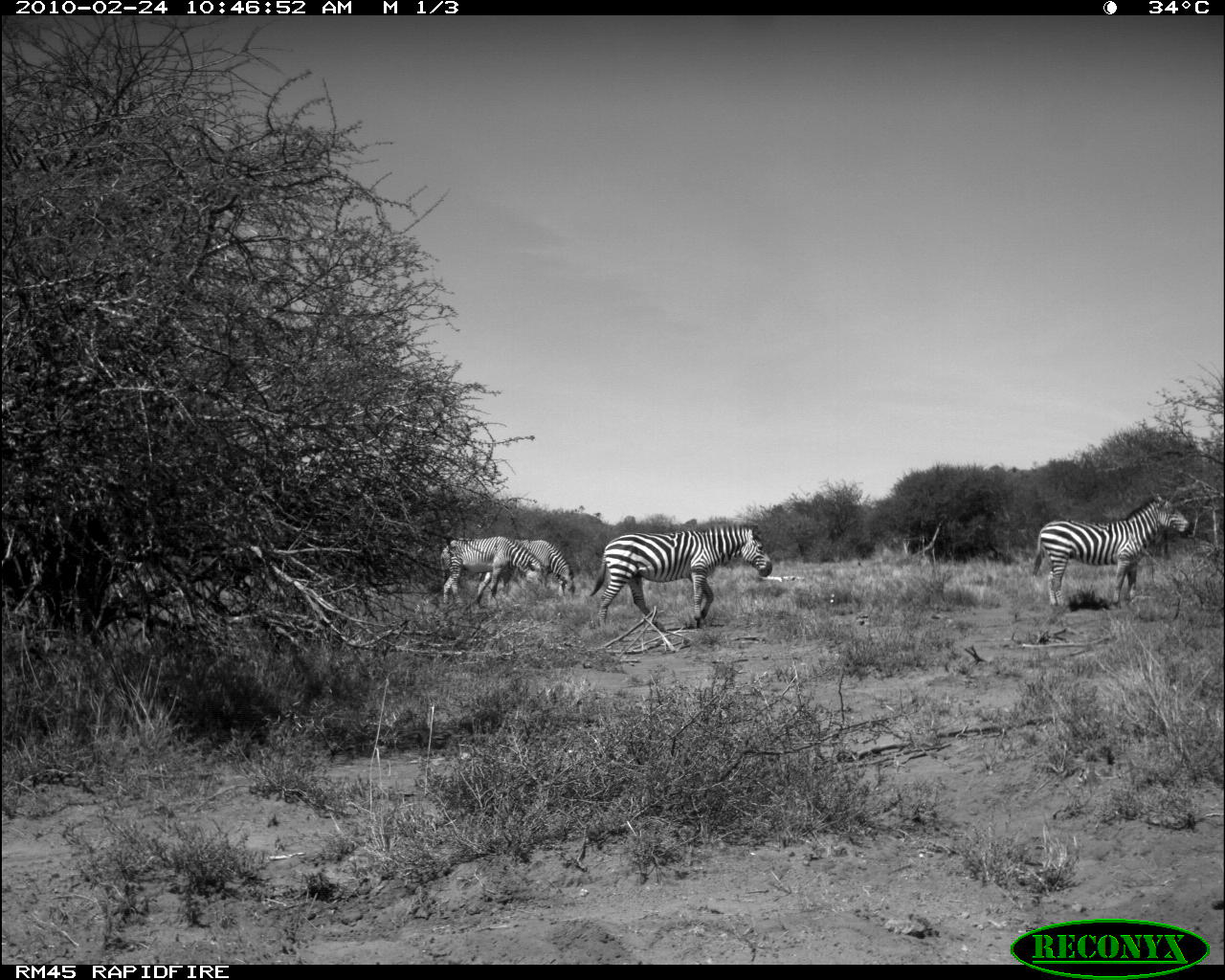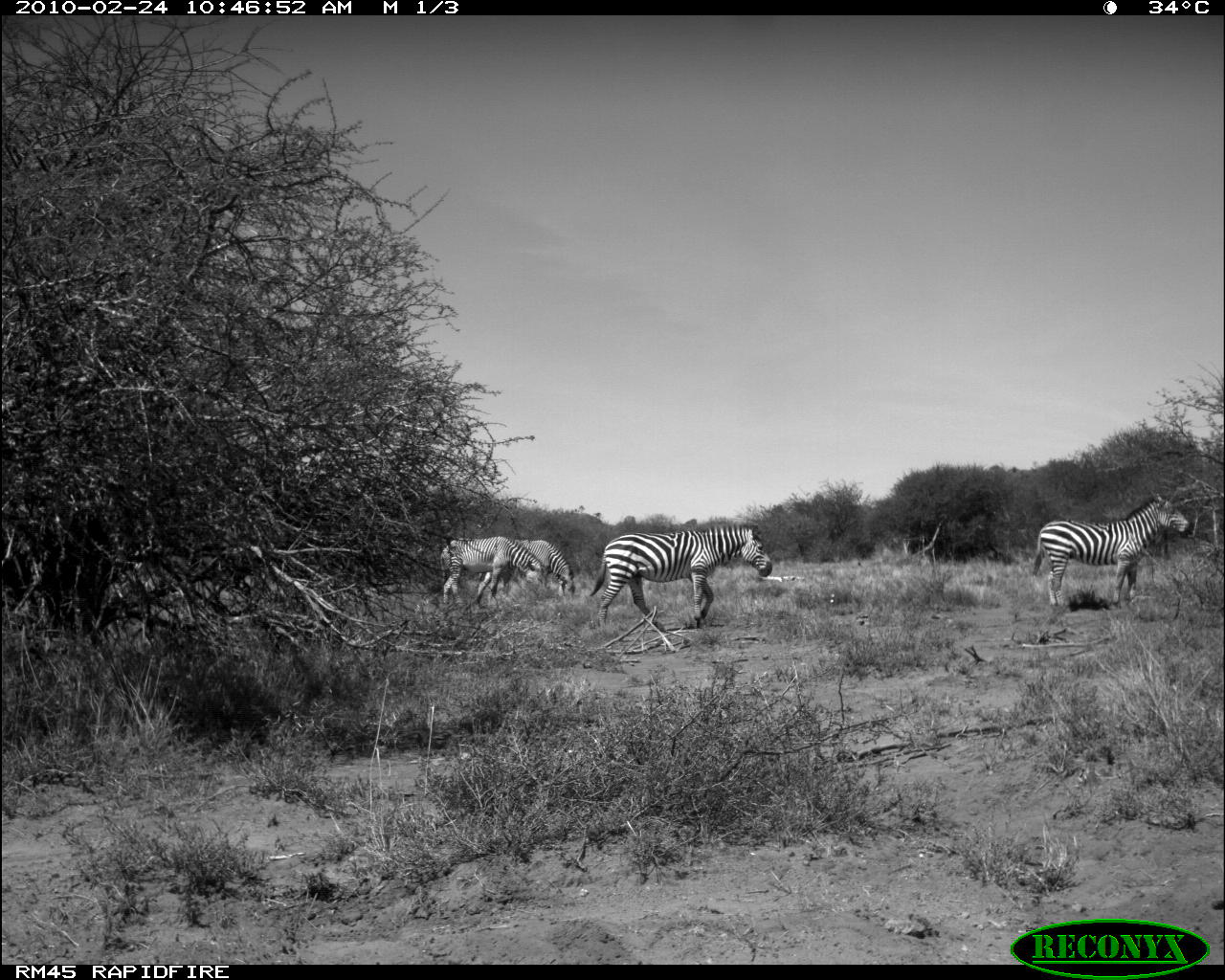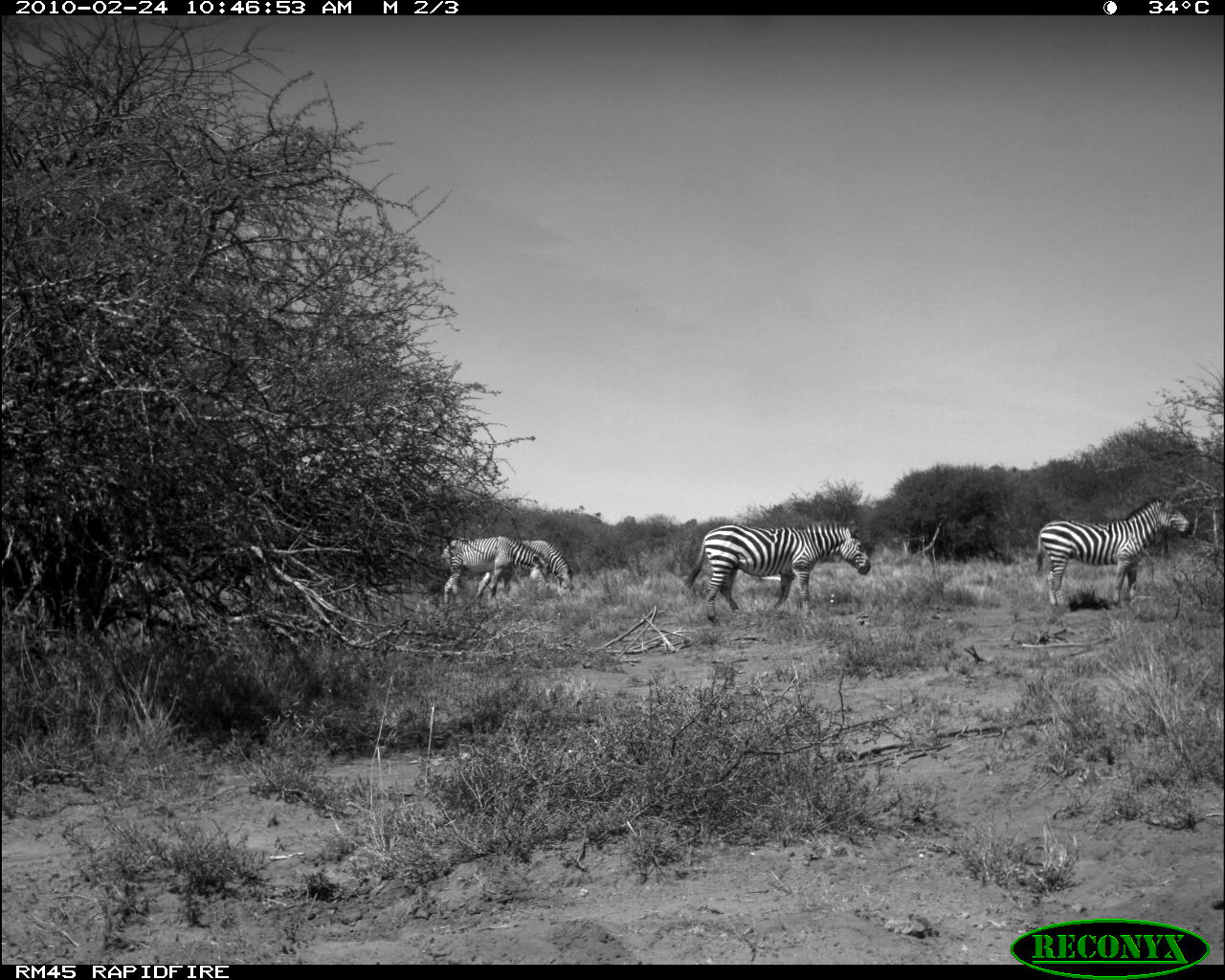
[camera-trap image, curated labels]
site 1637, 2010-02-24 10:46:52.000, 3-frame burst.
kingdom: Animalia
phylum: Chordata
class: Mammalia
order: Perissodactyla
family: Equidae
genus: Equus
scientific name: Equus grevyi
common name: grévy's zebra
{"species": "Equus grevyi (grévy's zebra)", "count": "2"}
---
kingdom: Animalia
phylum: Chordata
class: Mammalia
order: Perissodactyla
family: Equidae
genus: Equus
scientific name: Equus quagga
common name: plains zebra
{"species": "Equus quagga (plains zebra)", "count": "2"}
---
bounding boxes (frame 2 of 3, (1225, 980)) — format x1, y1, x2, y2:
equus quagga: 589, 521, 773, 630; 1031, 491, 1194, 609; 440, 535, 543, 617; 473, 539, 576, 609